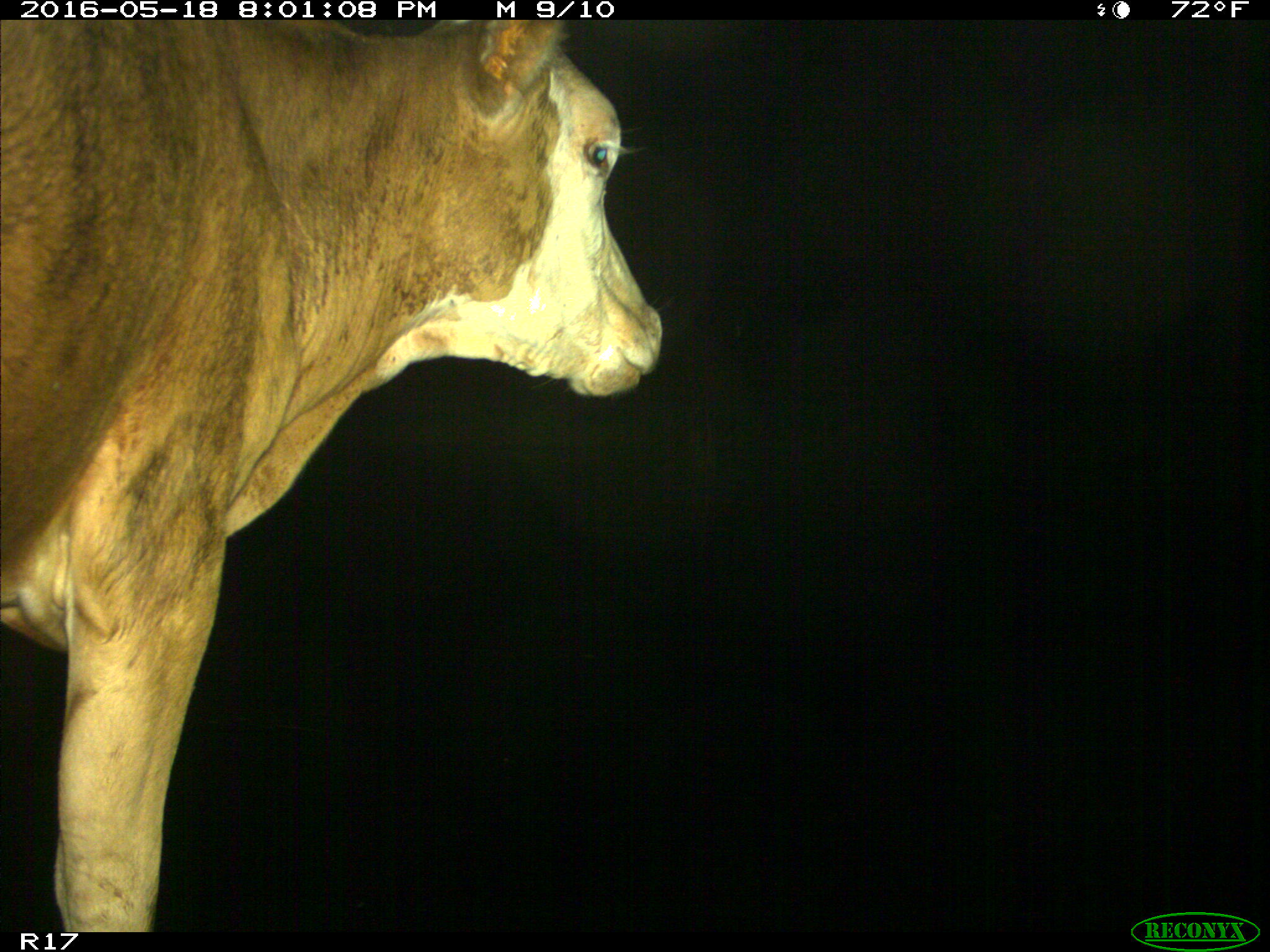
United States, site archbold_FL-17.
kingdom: Animalia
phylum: Chordata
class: Mammalia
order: Artiodactyla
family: Bovidae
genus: Bos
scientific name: Bos taurus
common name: domestic cow